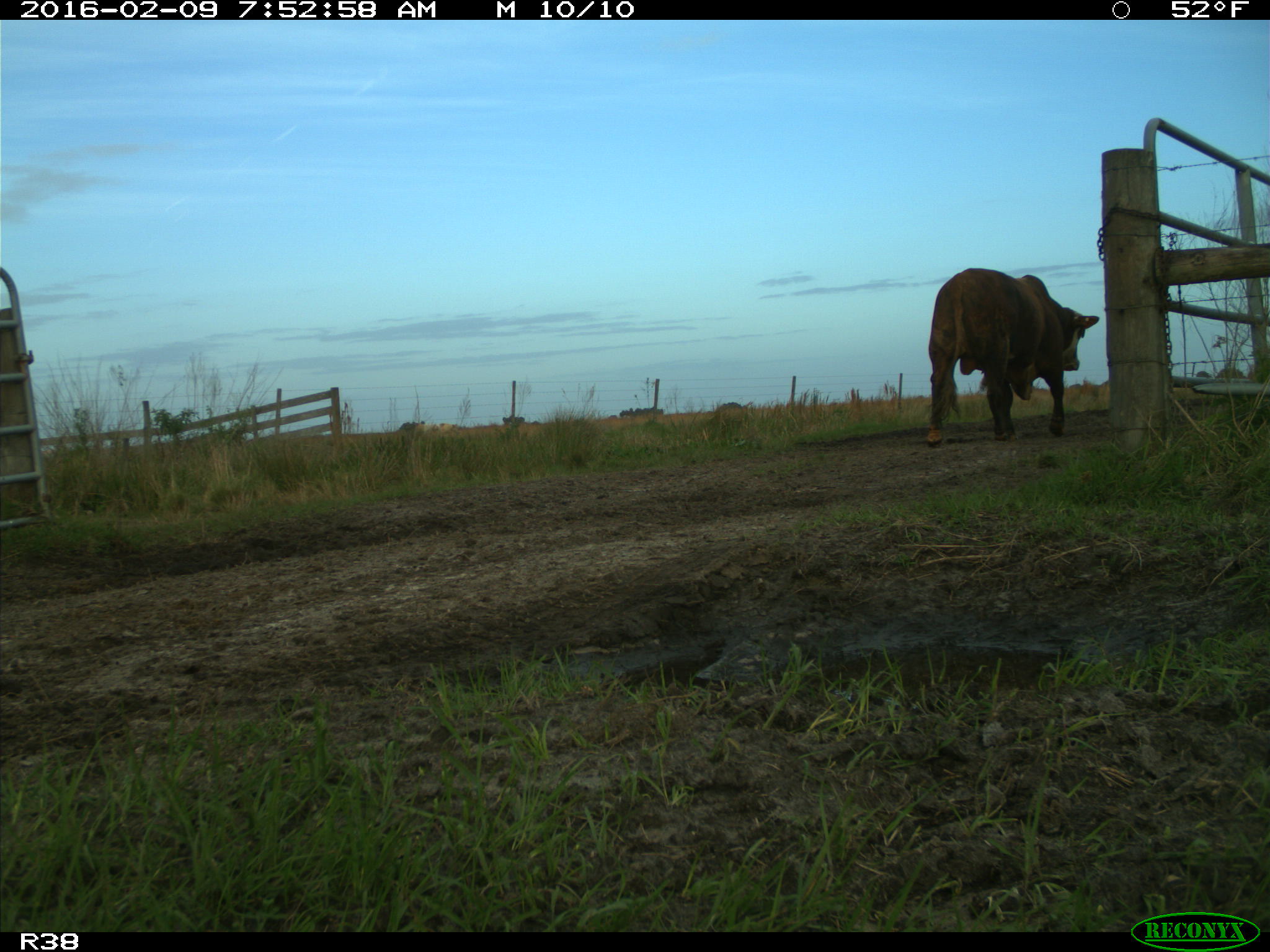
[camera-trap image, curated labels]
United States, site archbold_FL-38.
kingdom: Animalia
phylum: Chordata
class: Mammalia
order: Artiodactyla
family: Bovidae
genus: Bos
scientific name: Bos taurus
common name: domestic cow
Bos taurus (domestic cow).